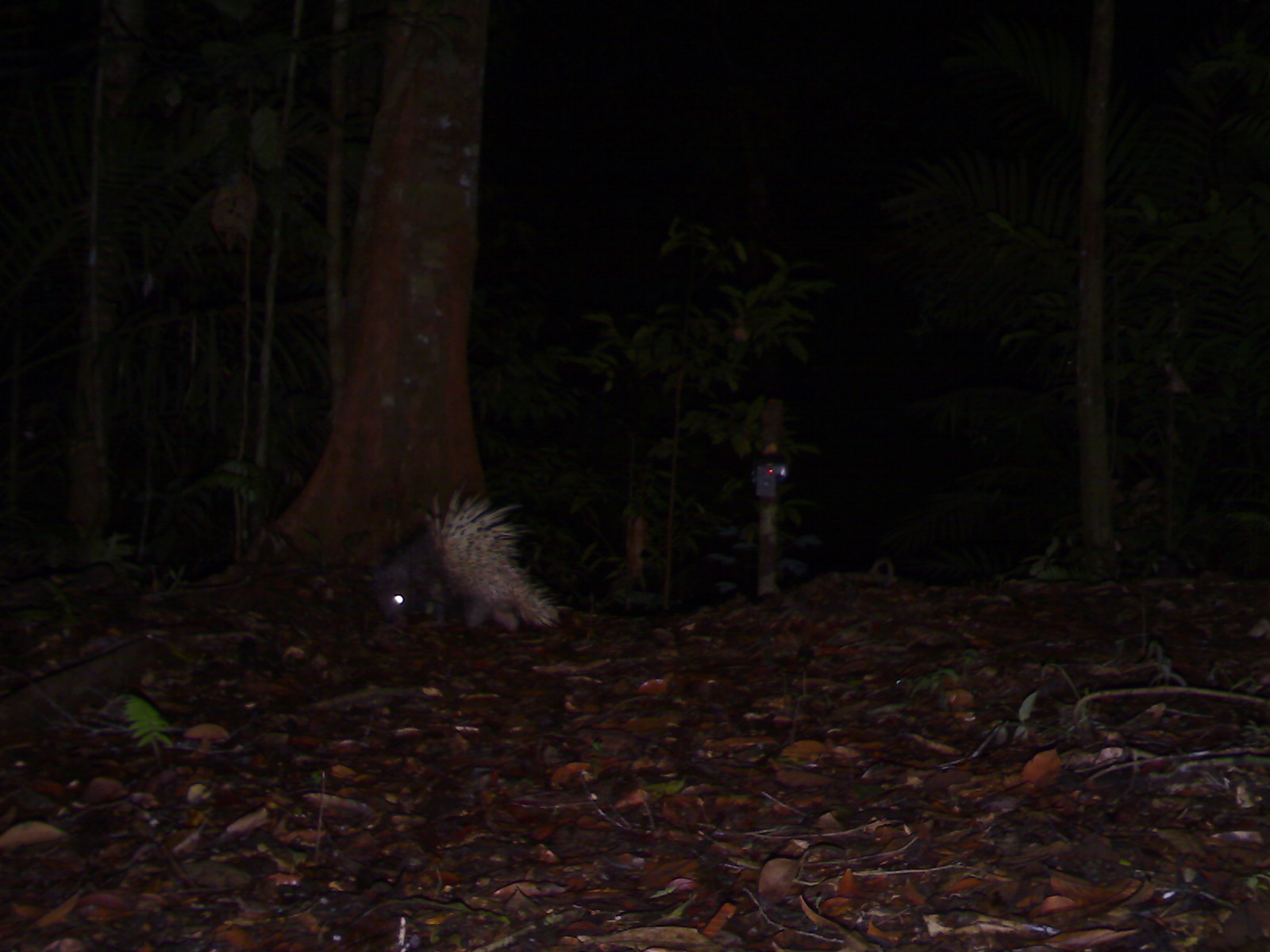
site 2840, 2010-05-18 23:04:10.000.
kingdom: Animalia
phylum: Chordata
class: Mammalia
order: Rodentia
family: Hystricidae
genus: Hystrix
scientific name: Hystrix brachyura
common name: east asian porcupine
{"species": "Hystrix brachyura (east asian porcupine)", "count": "1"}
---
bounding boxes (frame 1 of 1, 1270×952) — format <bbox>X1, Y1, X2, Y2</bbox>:
hystrix brachyura: <bbox>370, 497, 561, 639</bbox>